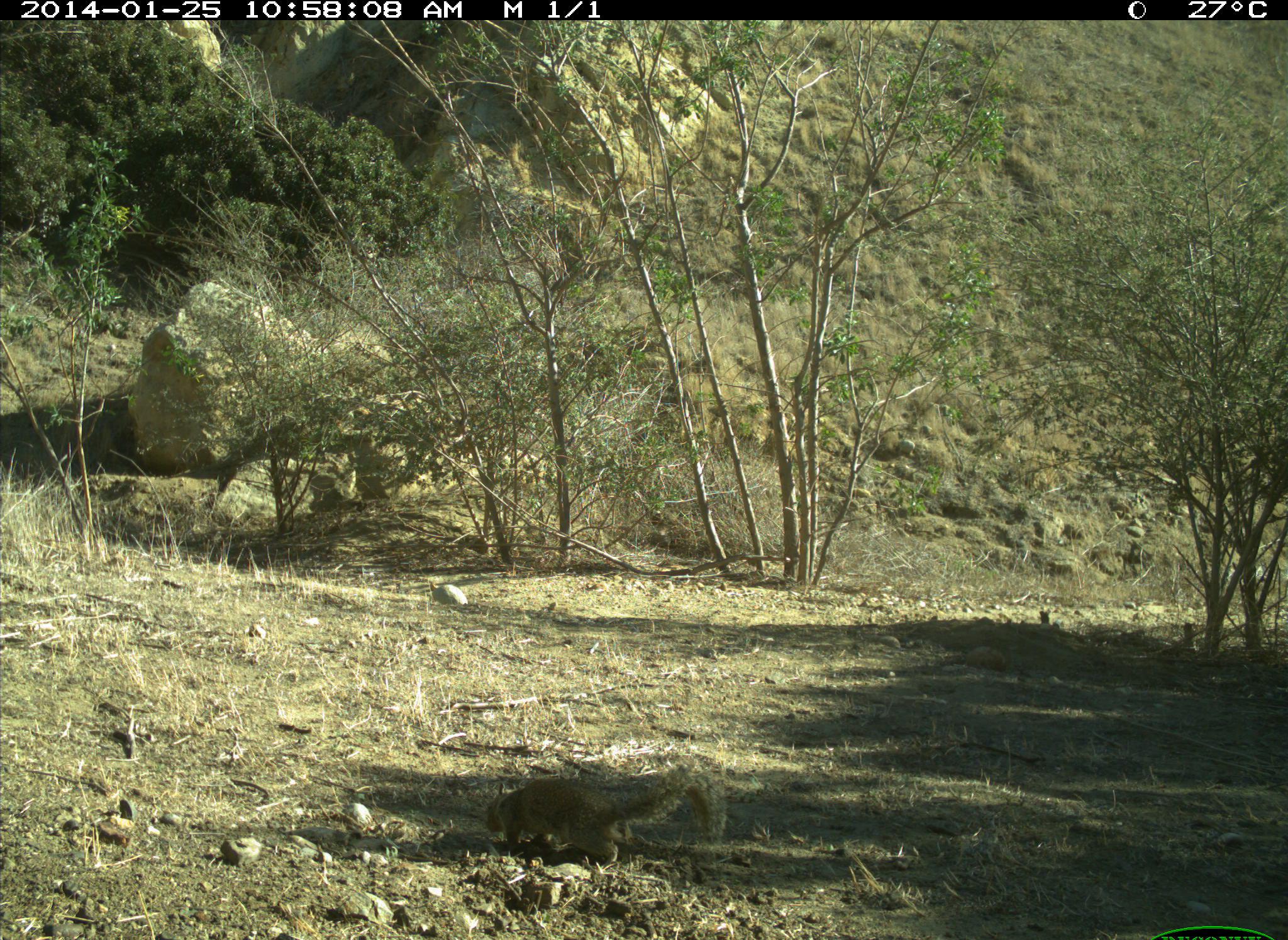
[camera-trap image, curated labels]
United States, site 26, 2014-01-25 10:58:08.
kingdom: Animalia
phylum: Chordata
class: Mammalia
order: Rodentia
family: Sciuridae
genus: Sciurus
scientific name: Sciurus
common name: squirrel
Squirrel (Sciurus).